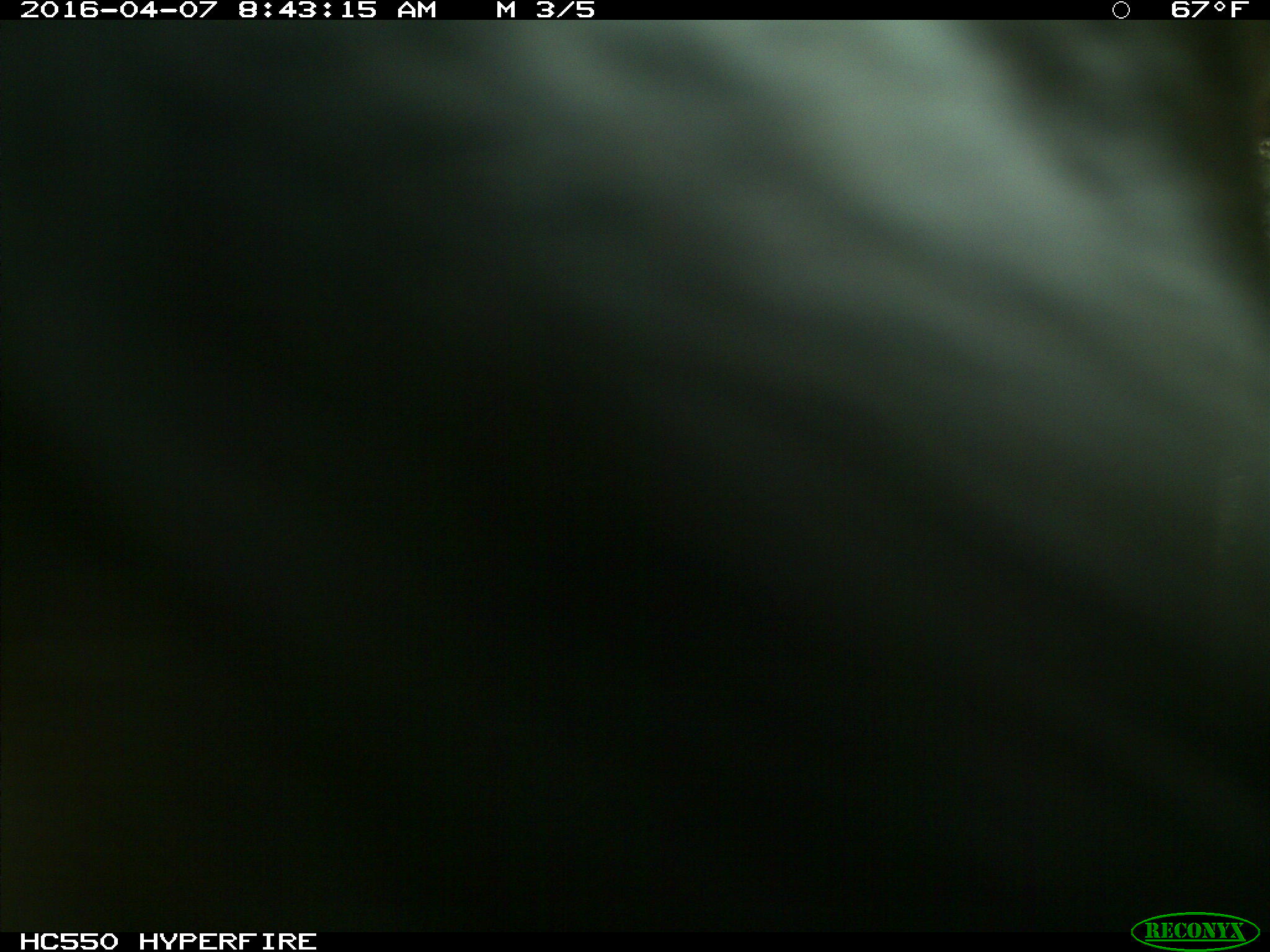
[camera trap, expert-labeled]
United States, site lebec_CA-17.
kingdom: Animalia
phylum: Chordata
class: Mammalia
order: Artiodactyla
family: Bovidae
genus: Bos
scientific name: Bos taurus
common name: domestic cow